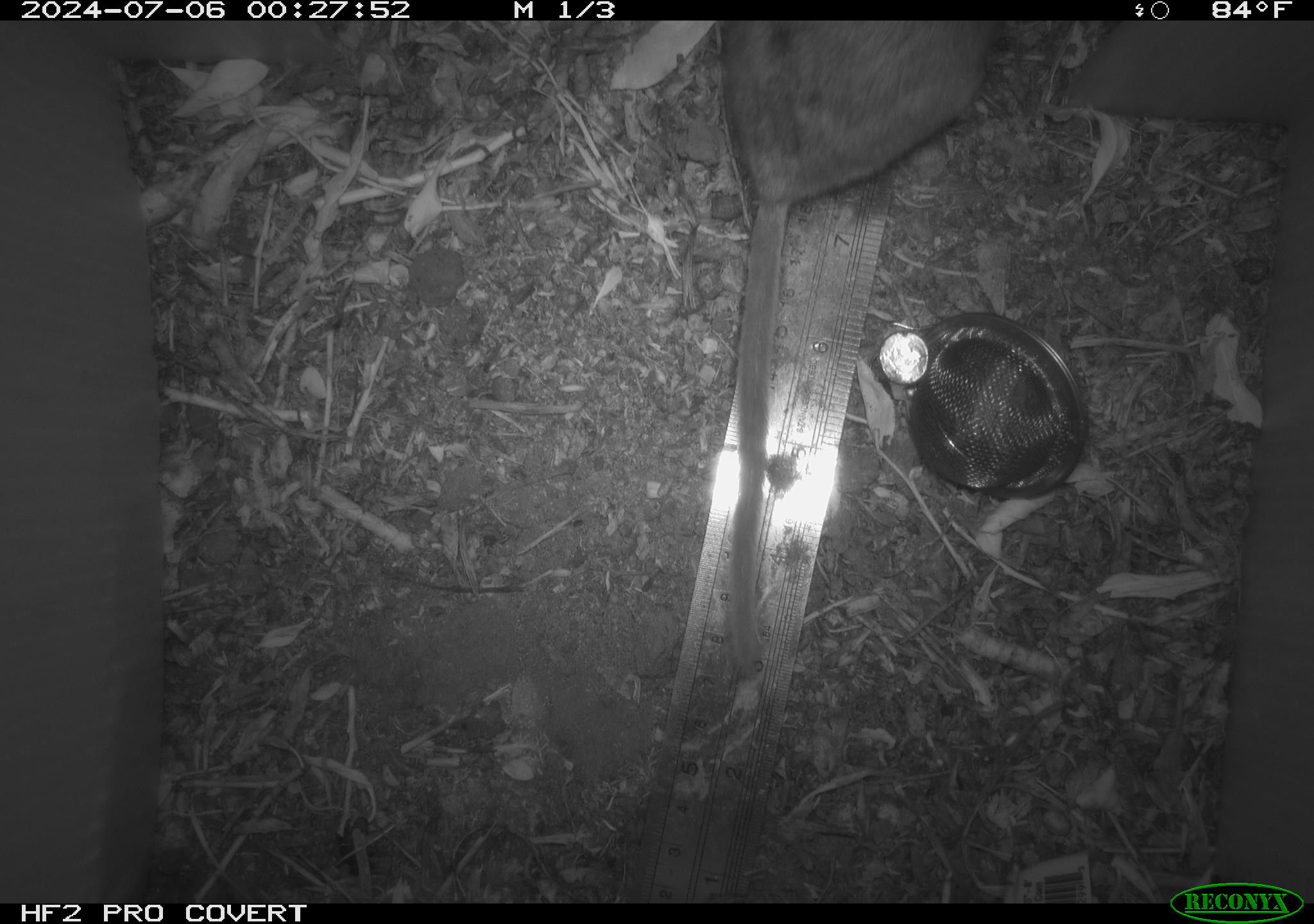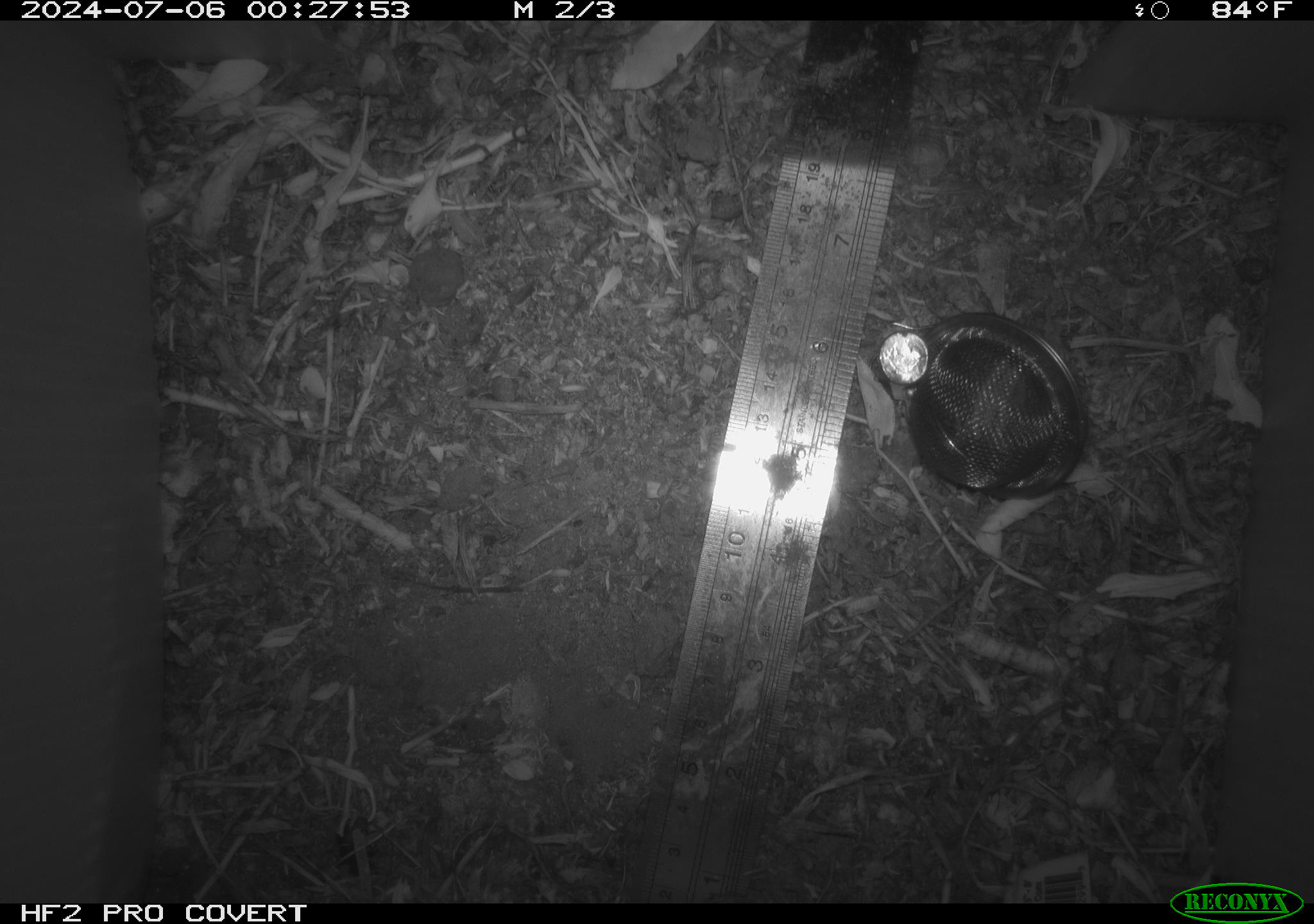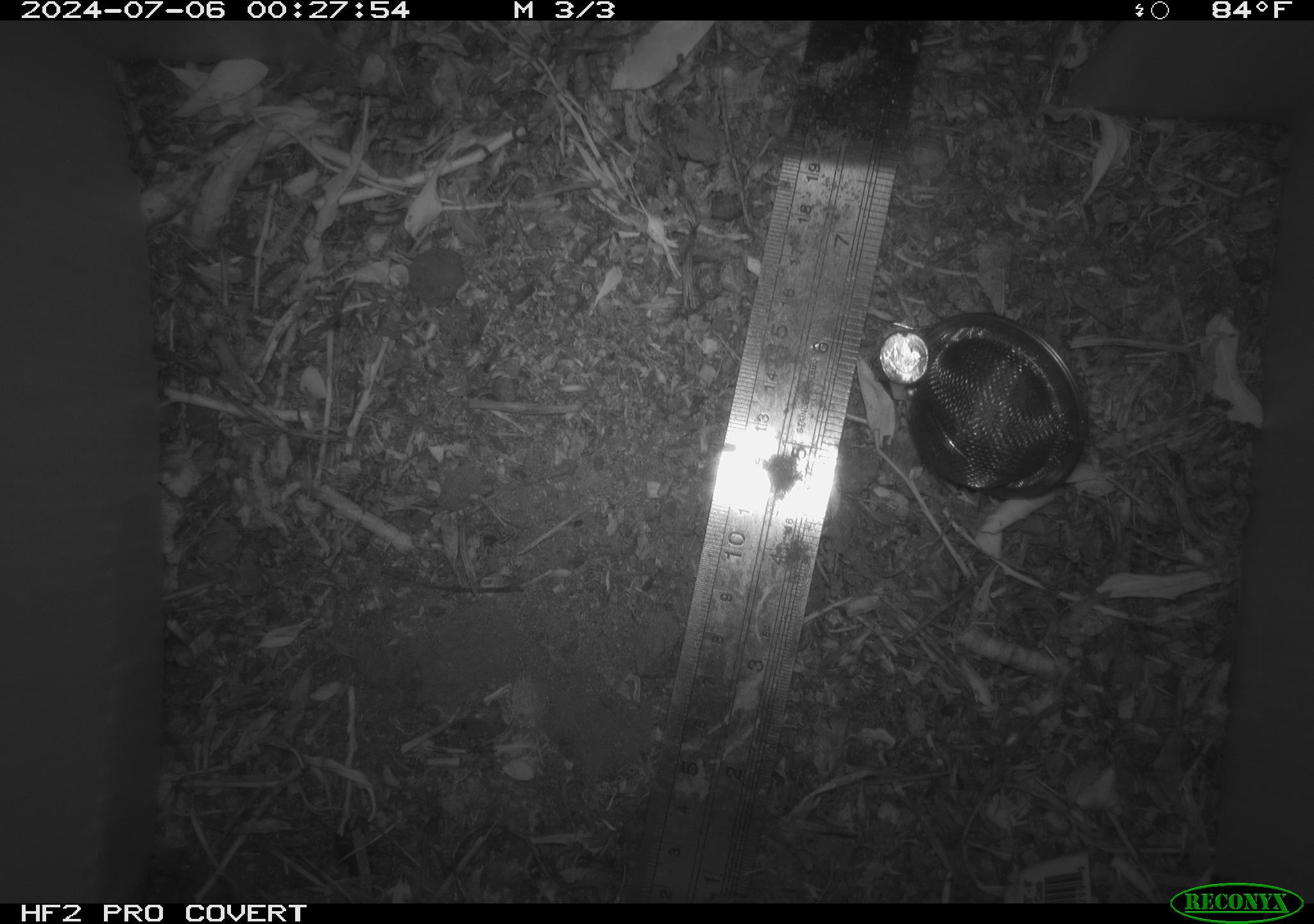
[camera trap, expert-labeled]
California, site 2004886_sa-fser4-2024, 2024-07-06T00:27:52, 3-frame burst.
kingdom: Animalia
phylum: Chordata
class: Mammalia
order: Rodentia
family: Sciuridae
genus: Neotamias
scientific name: Neotamias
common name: western chipmunks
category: neotamias species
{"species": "neotamias species (western chipmunks) (Neotamias)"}